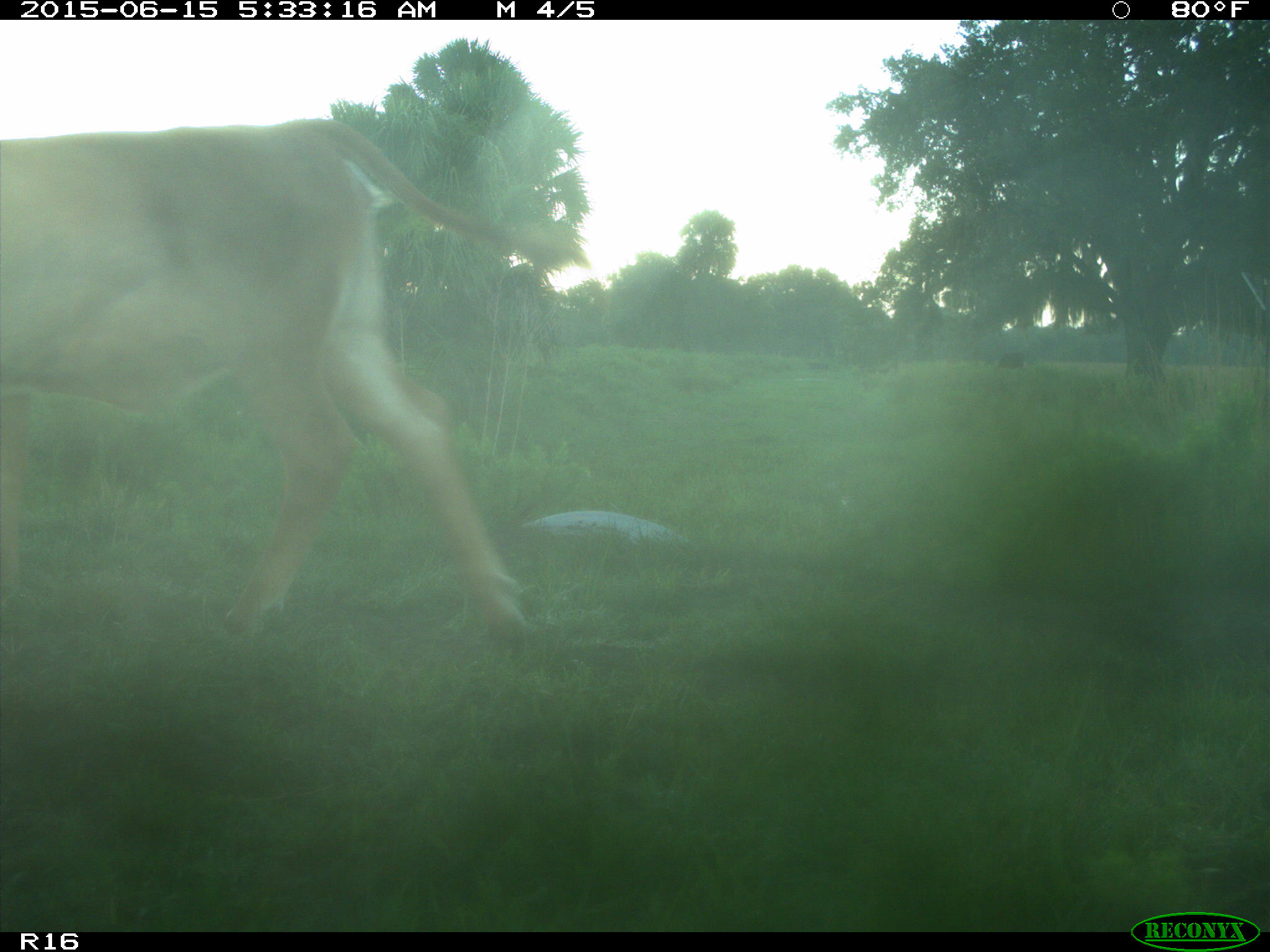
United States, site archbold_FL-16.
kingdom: Animalia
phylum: Chordata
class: Mammalia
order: Artiodactyla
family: Bovidae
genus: Bos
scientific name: Bos taurus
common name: domestic cow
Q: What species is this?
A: Bos taurus (domestic cow).